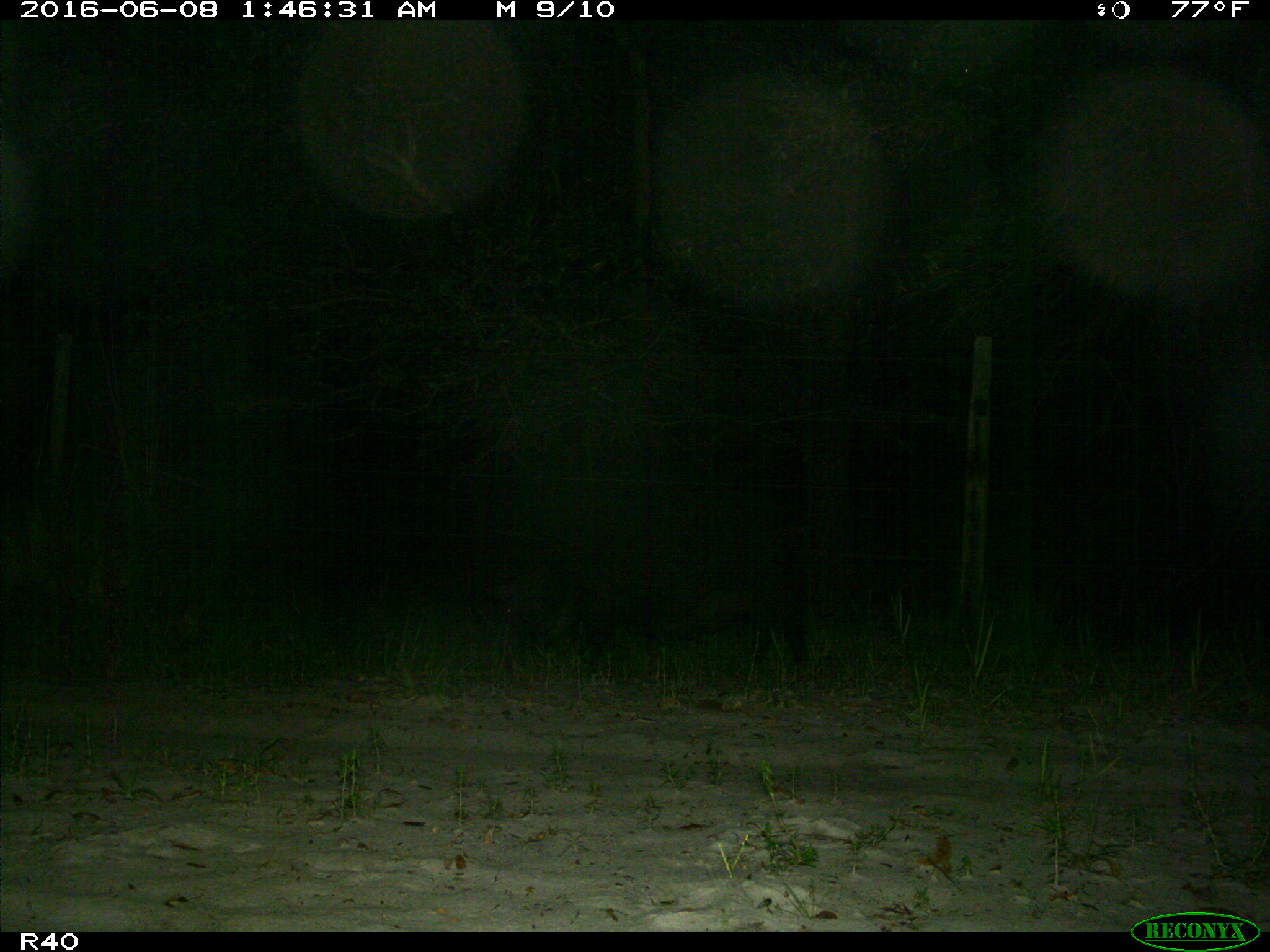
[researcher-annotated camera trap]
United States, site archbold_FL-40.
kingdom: Animalia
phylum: Chordata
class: Mammalia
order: Artiodactyla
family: Suidae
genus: Sus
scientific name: Sus scrofa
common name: wild boar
Sus scrofa (wild boar).